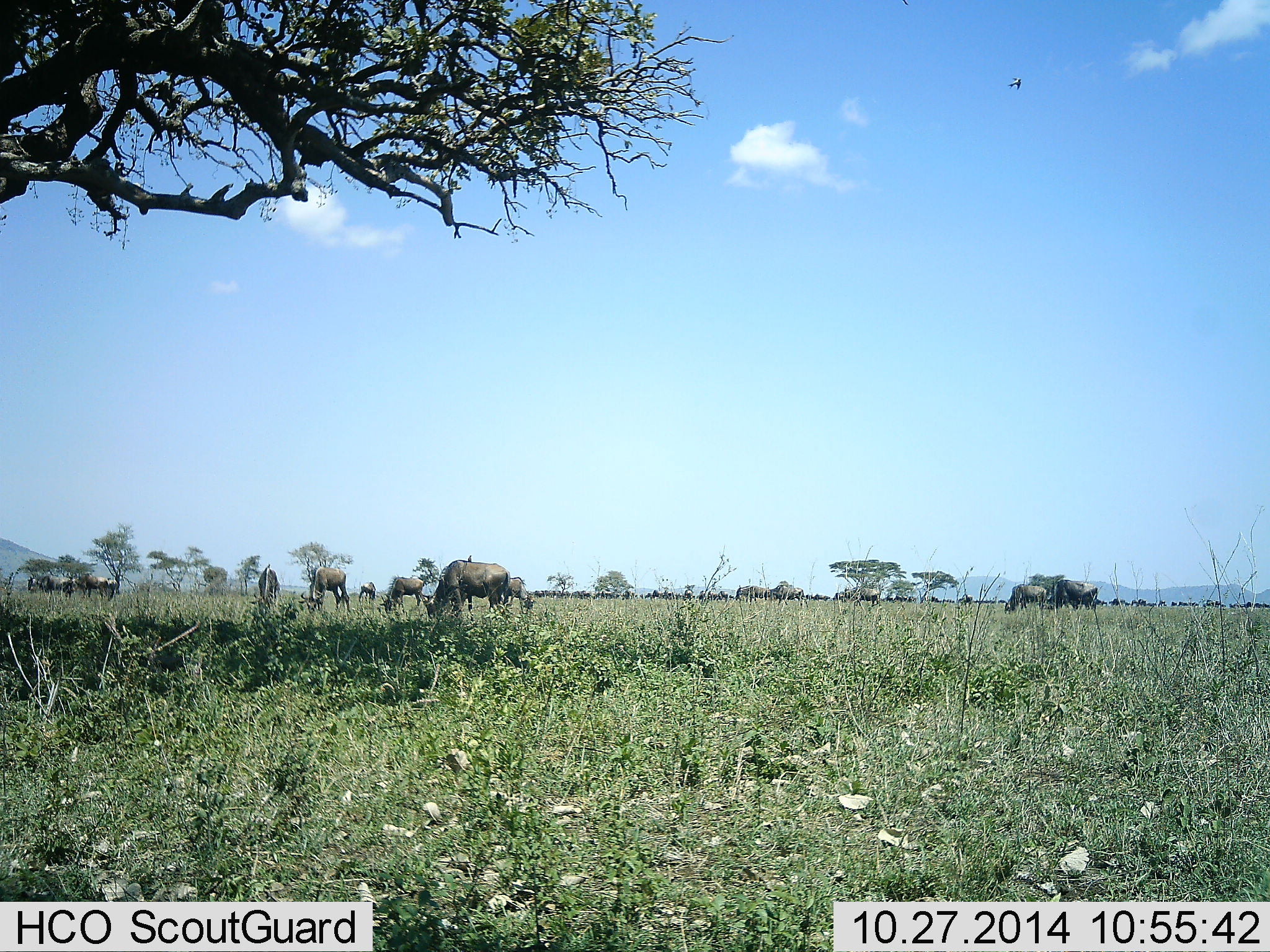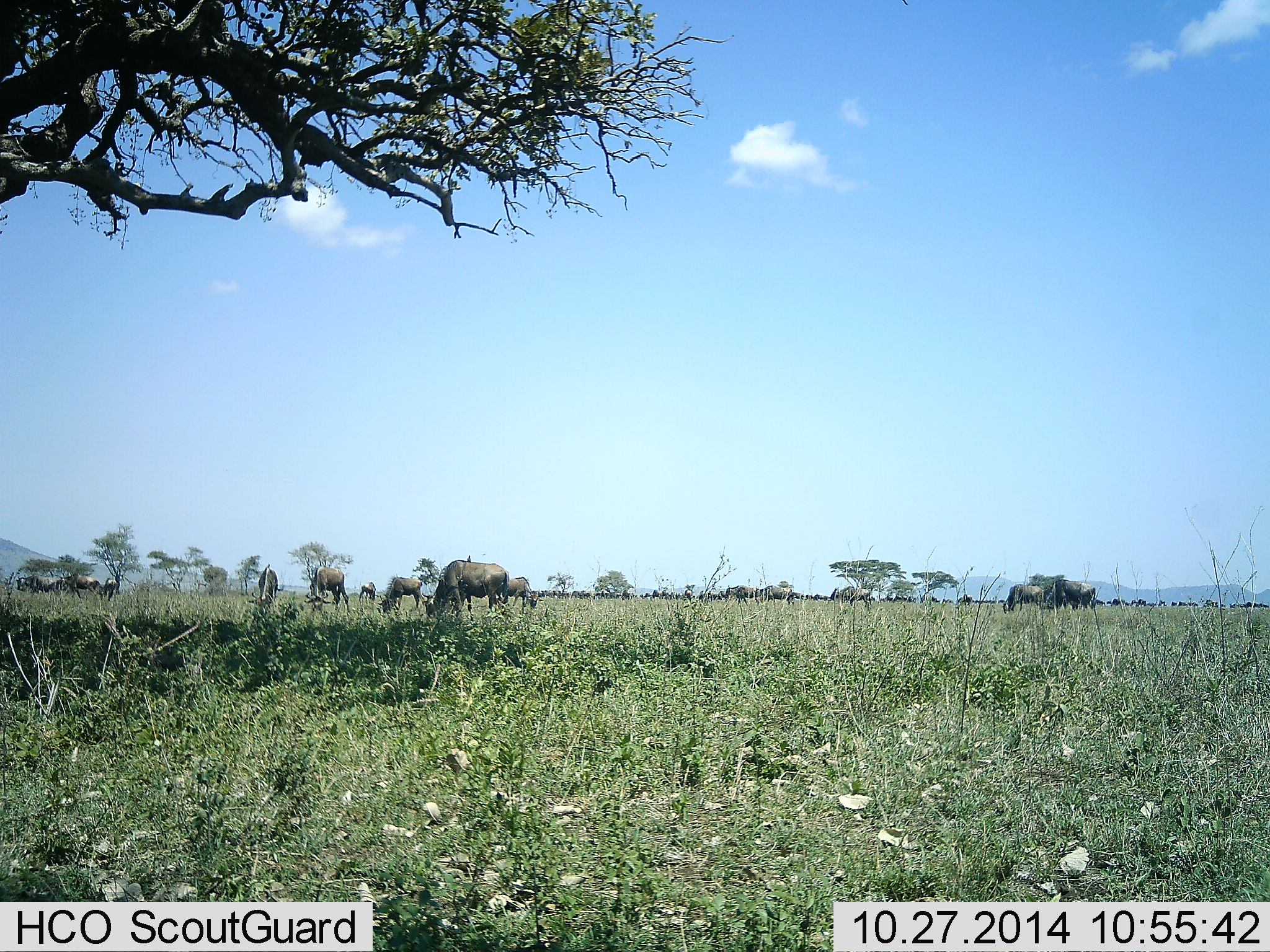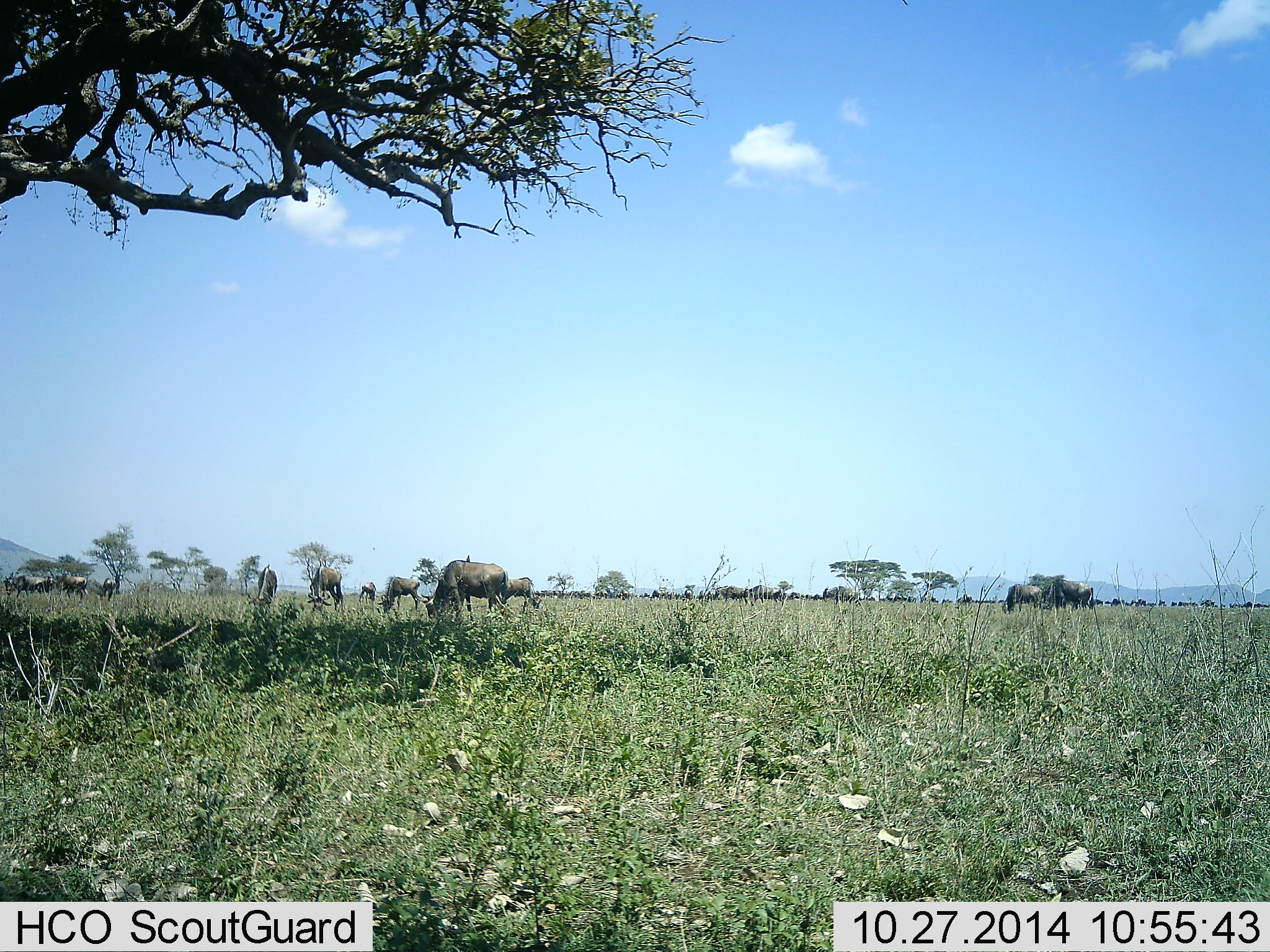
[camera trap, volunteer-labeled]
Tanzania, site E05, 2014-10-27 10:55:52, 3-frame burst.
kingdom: Animalia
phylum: Chordata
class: Mammalia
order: Artiodactyla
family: Bovidae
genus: Connochaetes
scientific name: Connochaetes taurinus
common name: blue wildebeest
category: wildebeest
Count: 11-50.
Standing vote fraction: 30%.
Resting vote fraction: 10%.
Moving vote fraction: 60%.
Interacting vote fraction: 10%.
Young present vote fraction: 0%.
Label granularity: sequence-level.